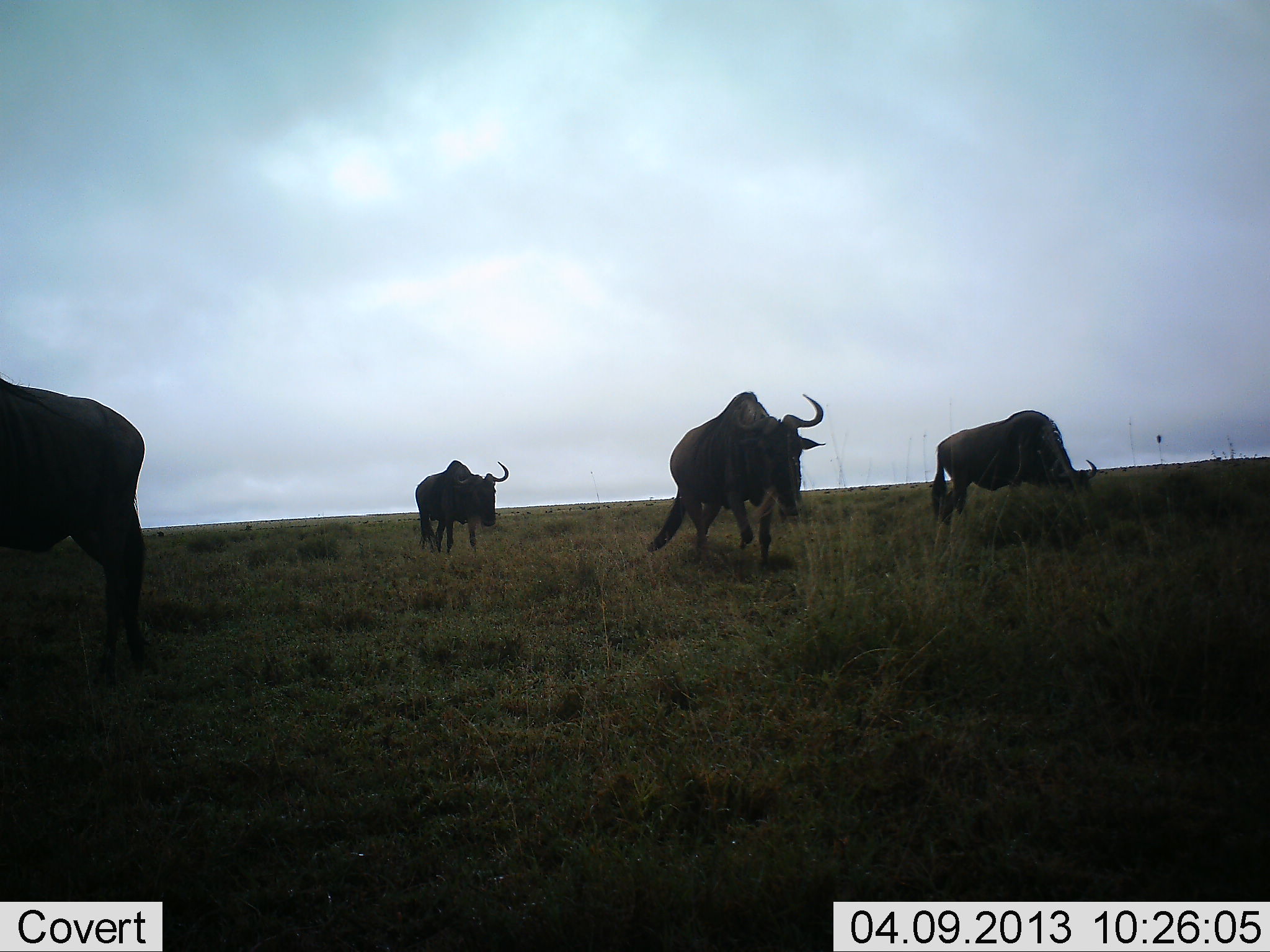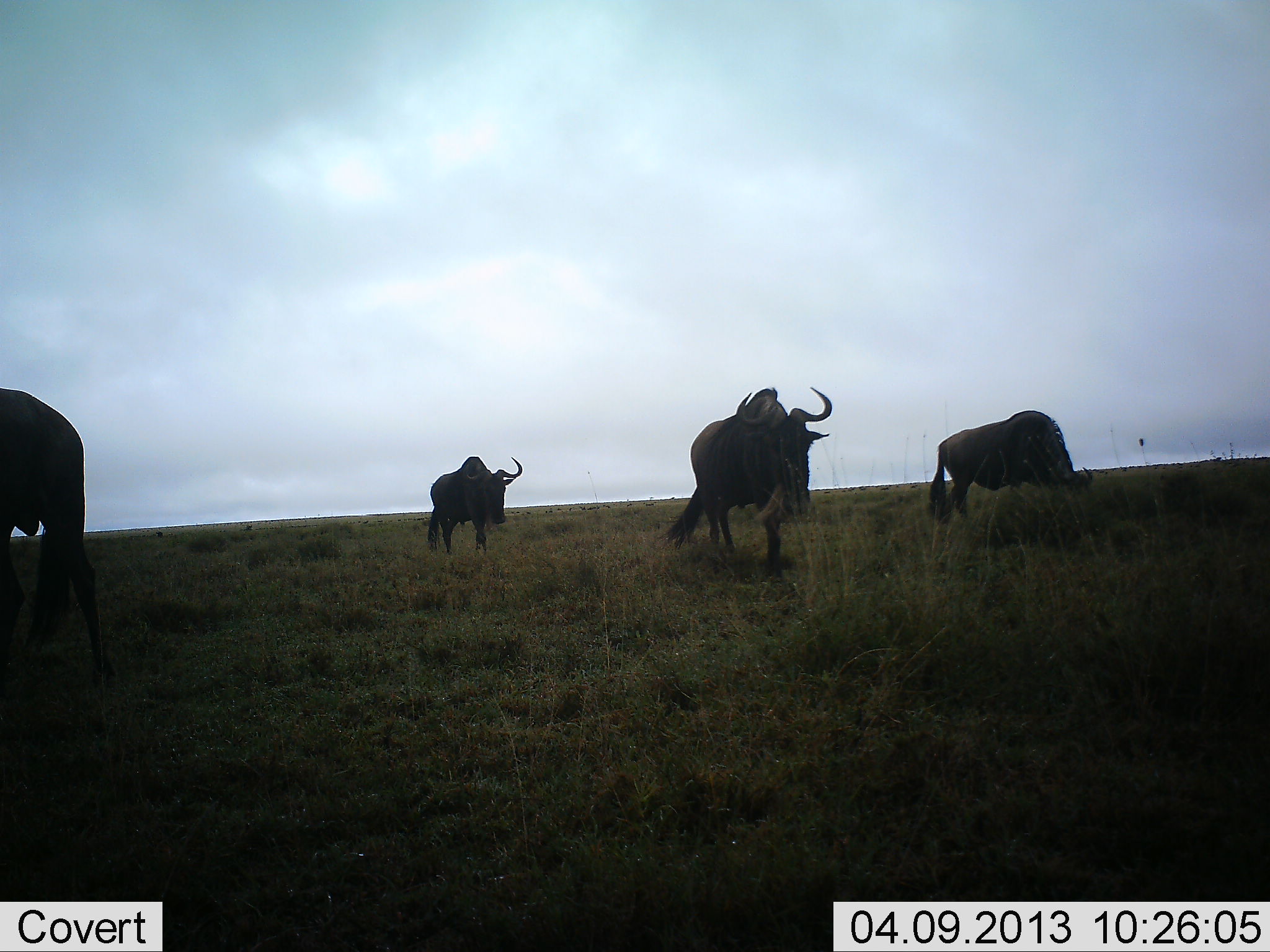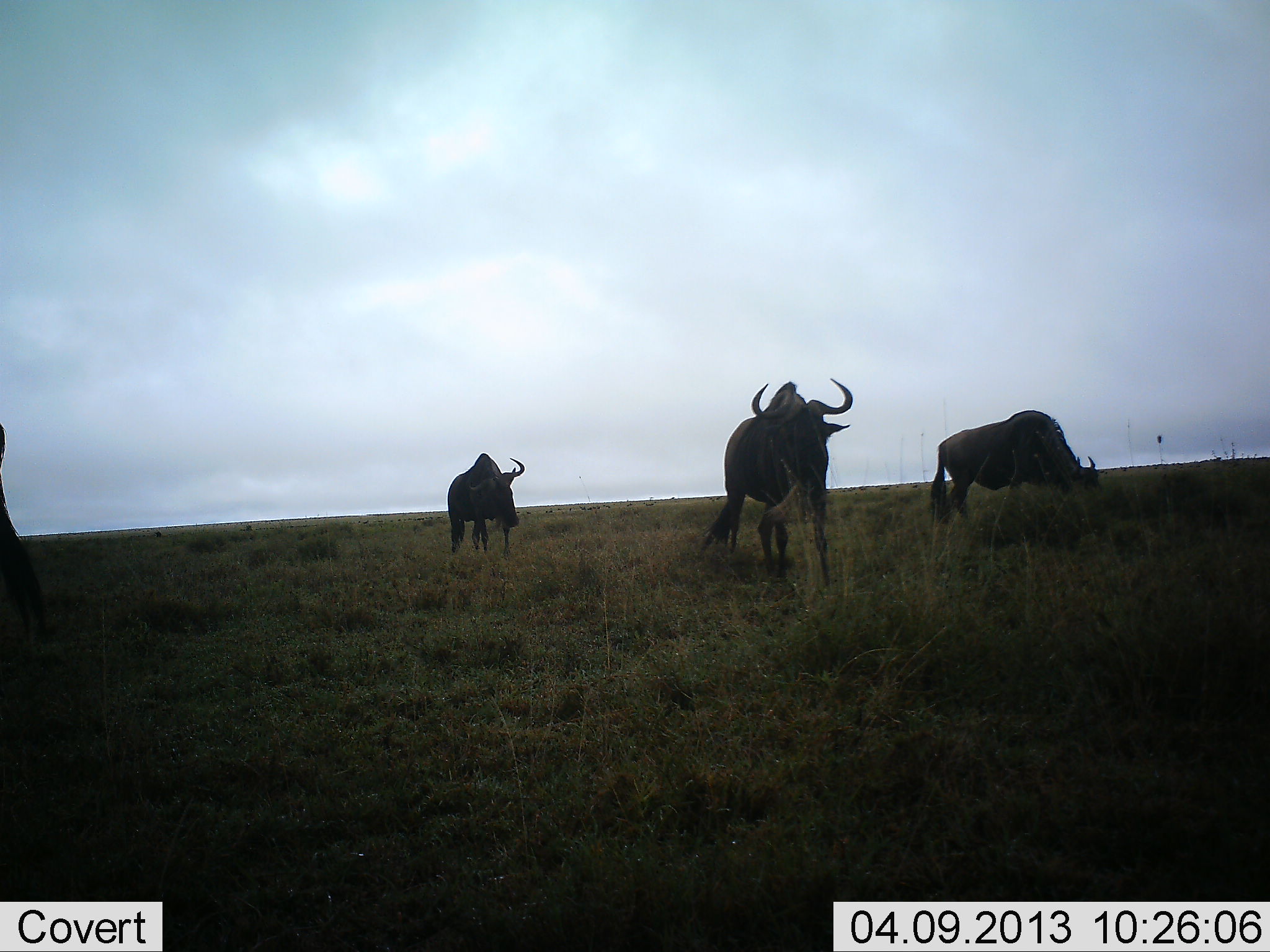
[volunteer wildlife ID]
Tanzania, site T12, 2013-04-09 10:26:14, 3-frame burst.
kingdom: Animalia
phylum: Chordata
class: Mammalia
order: Artiodactyla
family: Bovidae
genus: Connochaetes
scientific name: Connochaetes taurinus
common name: blue wildebeest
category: wildebeest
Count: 4.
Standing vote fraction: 29%.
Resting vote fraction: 0%.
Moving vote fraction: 90%.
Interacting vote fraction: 0%.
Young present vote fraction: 0%.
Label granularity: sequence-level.